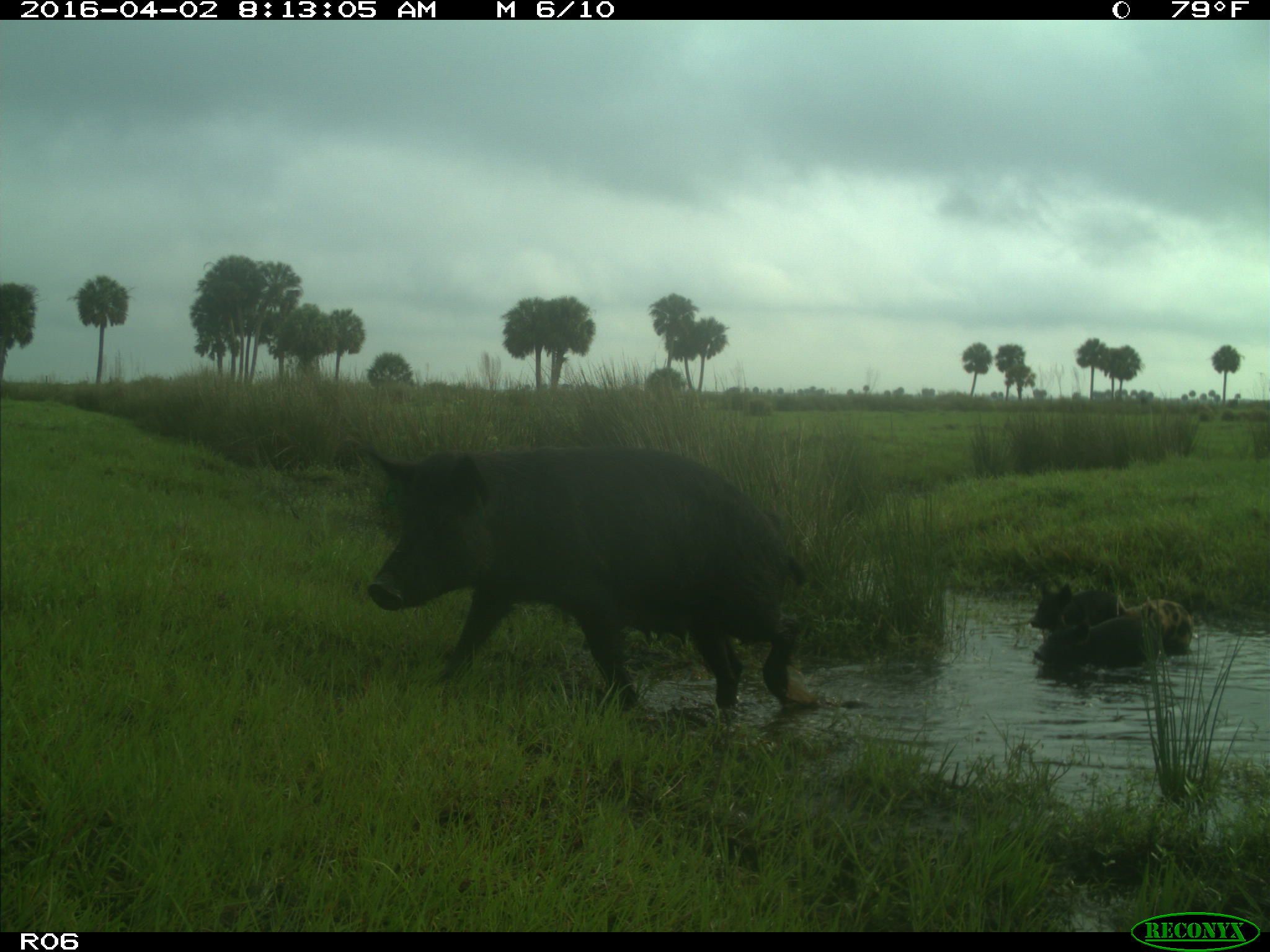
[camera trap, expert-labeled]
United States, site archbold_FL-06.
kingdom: Animalia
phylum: Chordata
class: Mammalia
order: Artiodactyla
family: Suidae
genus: Sus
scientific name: Sus scrofa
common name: wild boar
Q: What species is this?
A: Sus scrofa (wild boar).